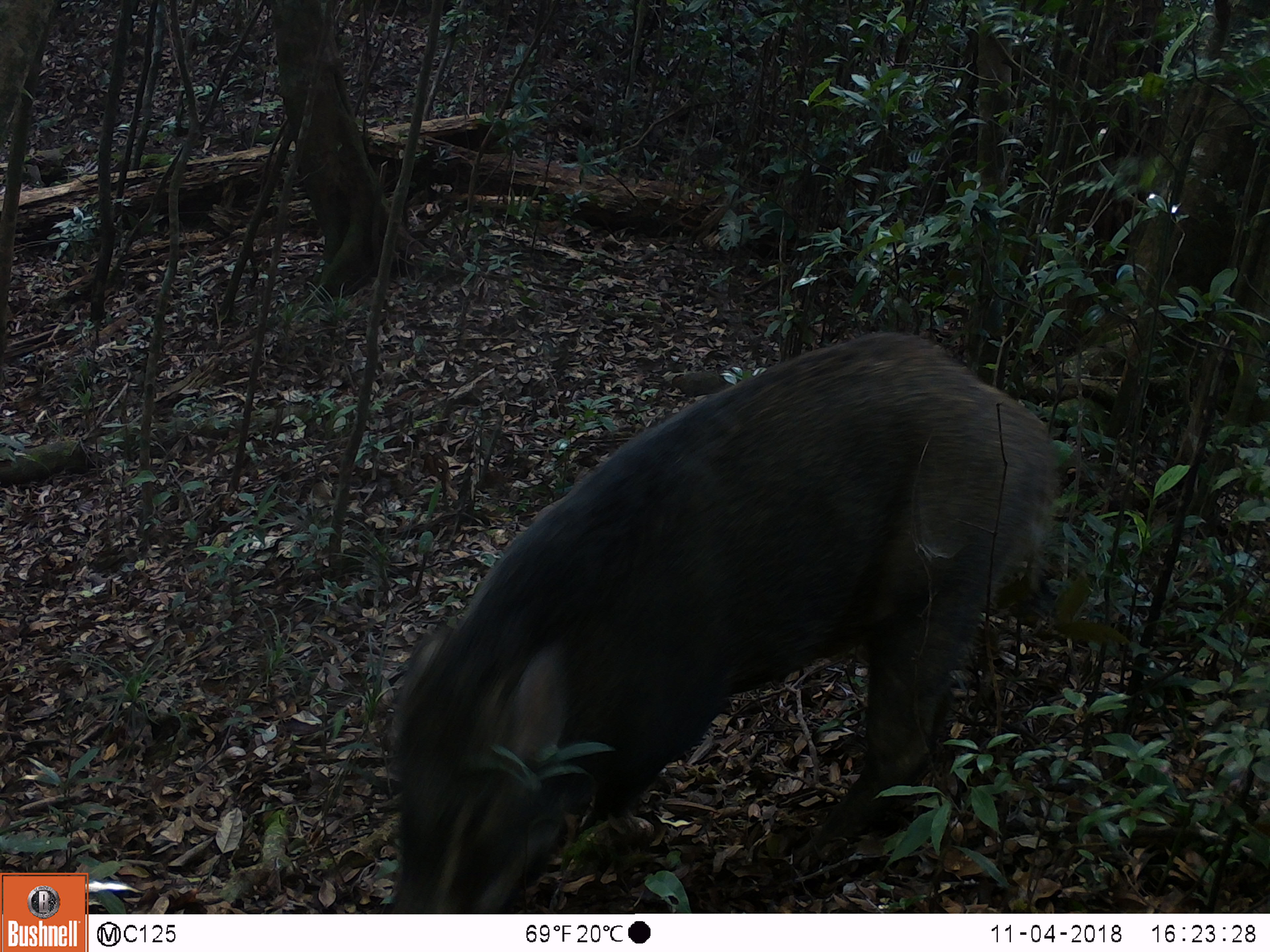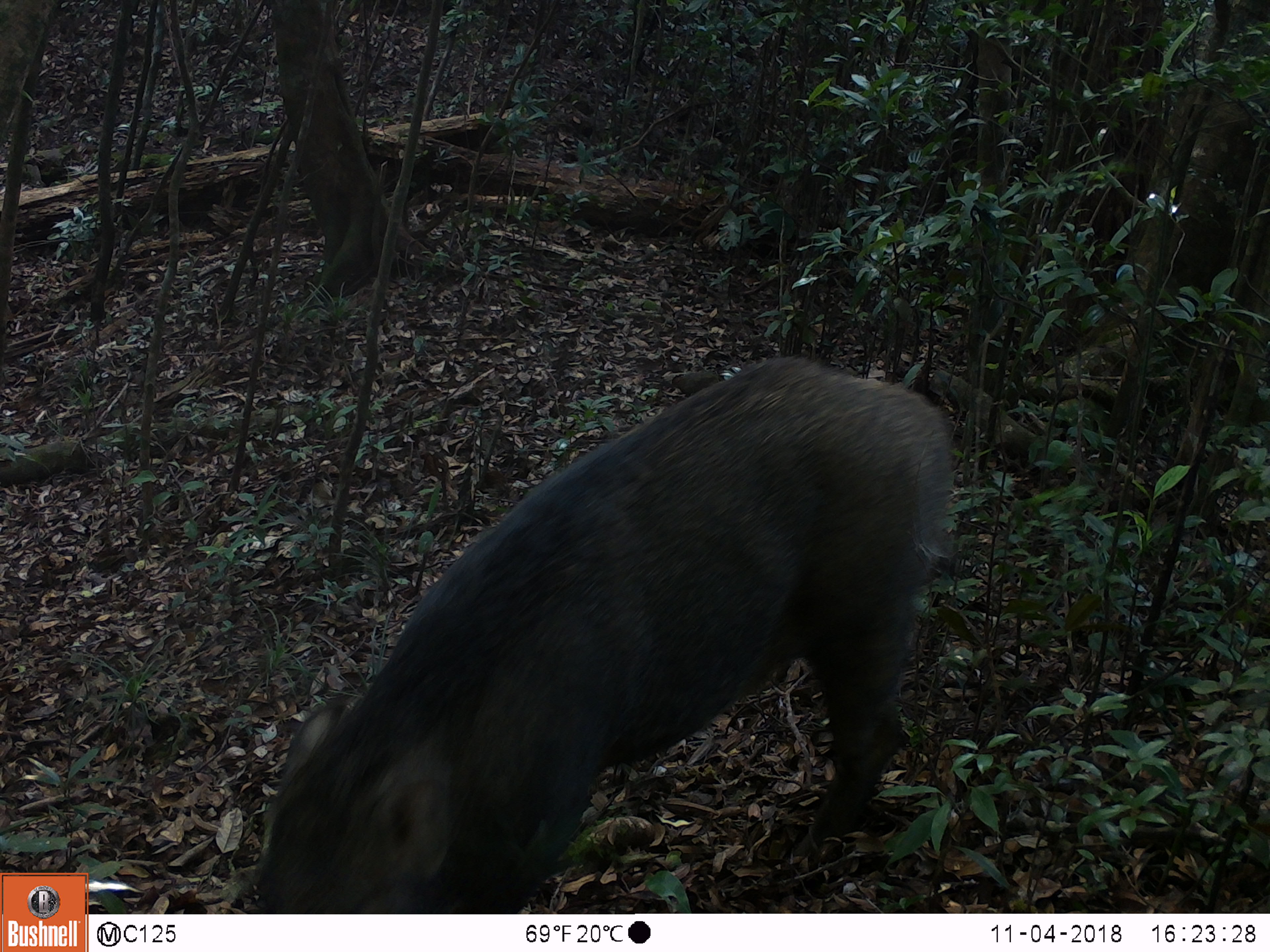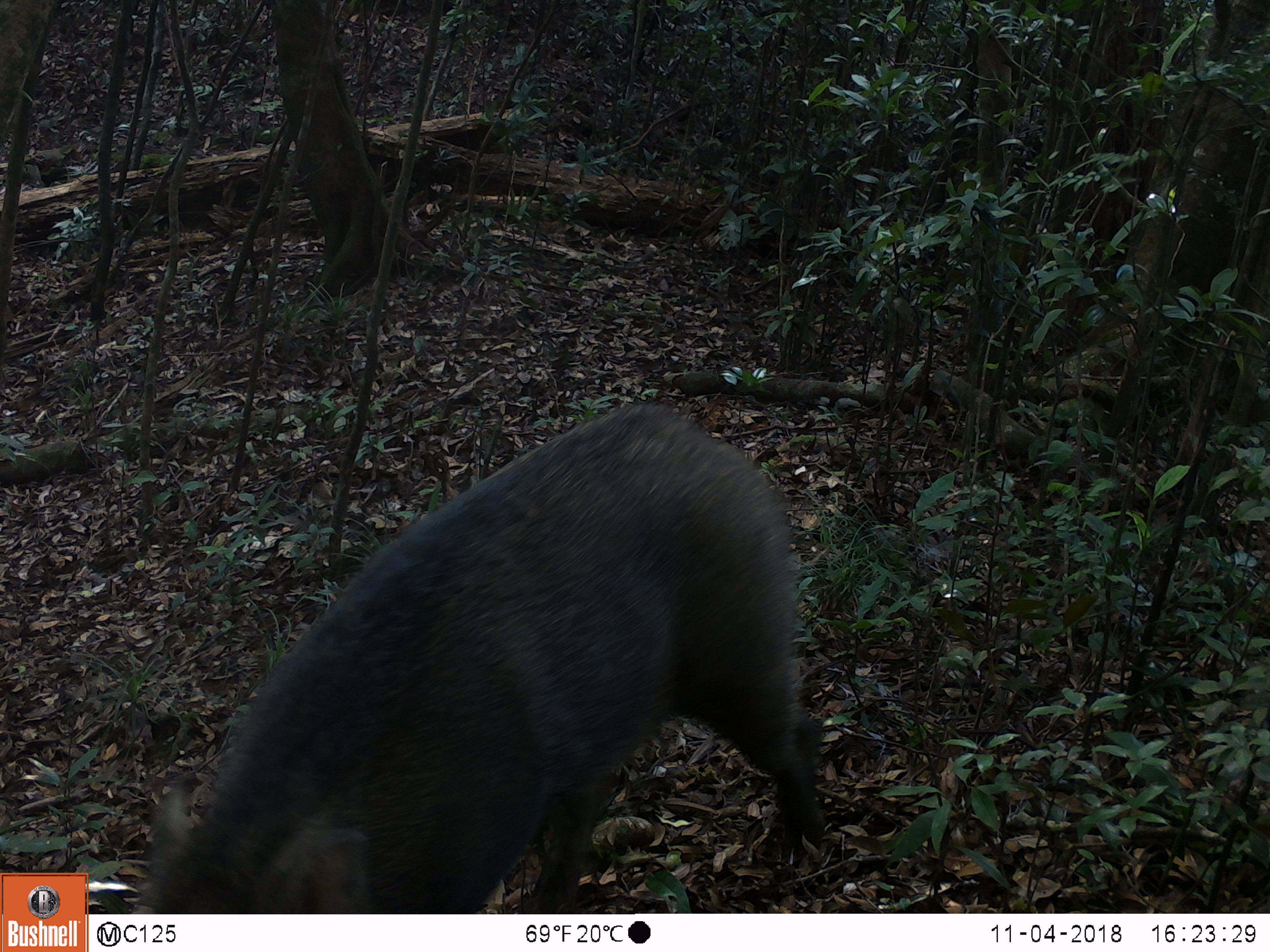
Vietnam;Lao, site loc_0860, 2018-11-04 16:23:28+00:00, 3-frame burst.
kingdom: Animalia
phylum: Chordata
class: Mammalia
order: Artiodactyla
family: Suidae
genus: Sus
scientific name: Sus scrofa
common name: eurasian wild pig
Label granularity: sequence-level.